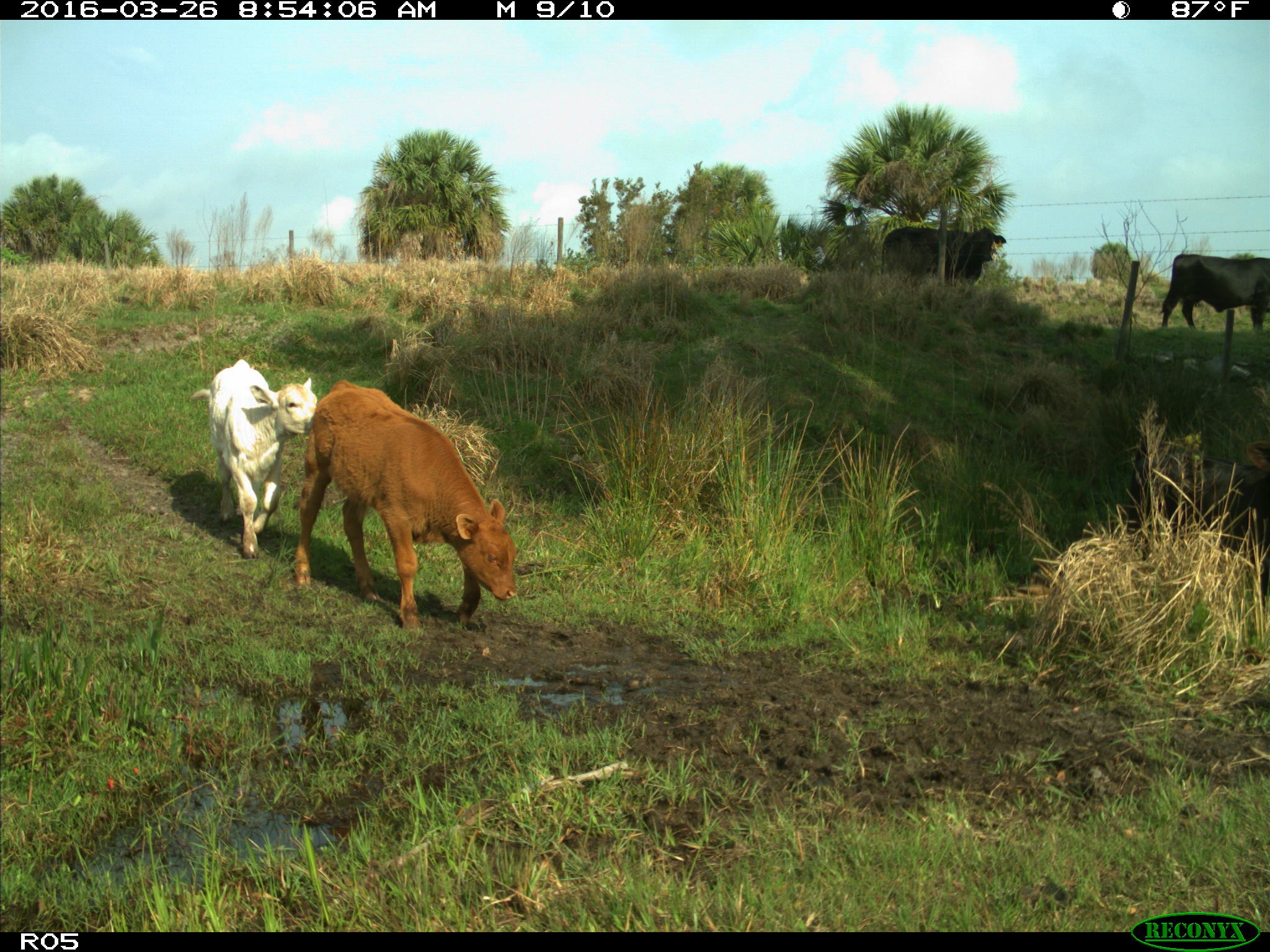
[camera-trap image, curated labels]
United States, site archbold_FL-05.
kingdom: Animalia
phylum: Chordata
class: Mammalia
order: Artiodactyla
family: Bovidae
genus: Bos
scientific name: Bos taurus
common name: domestic cow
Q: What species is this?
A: Bos taurus (domestic cow).